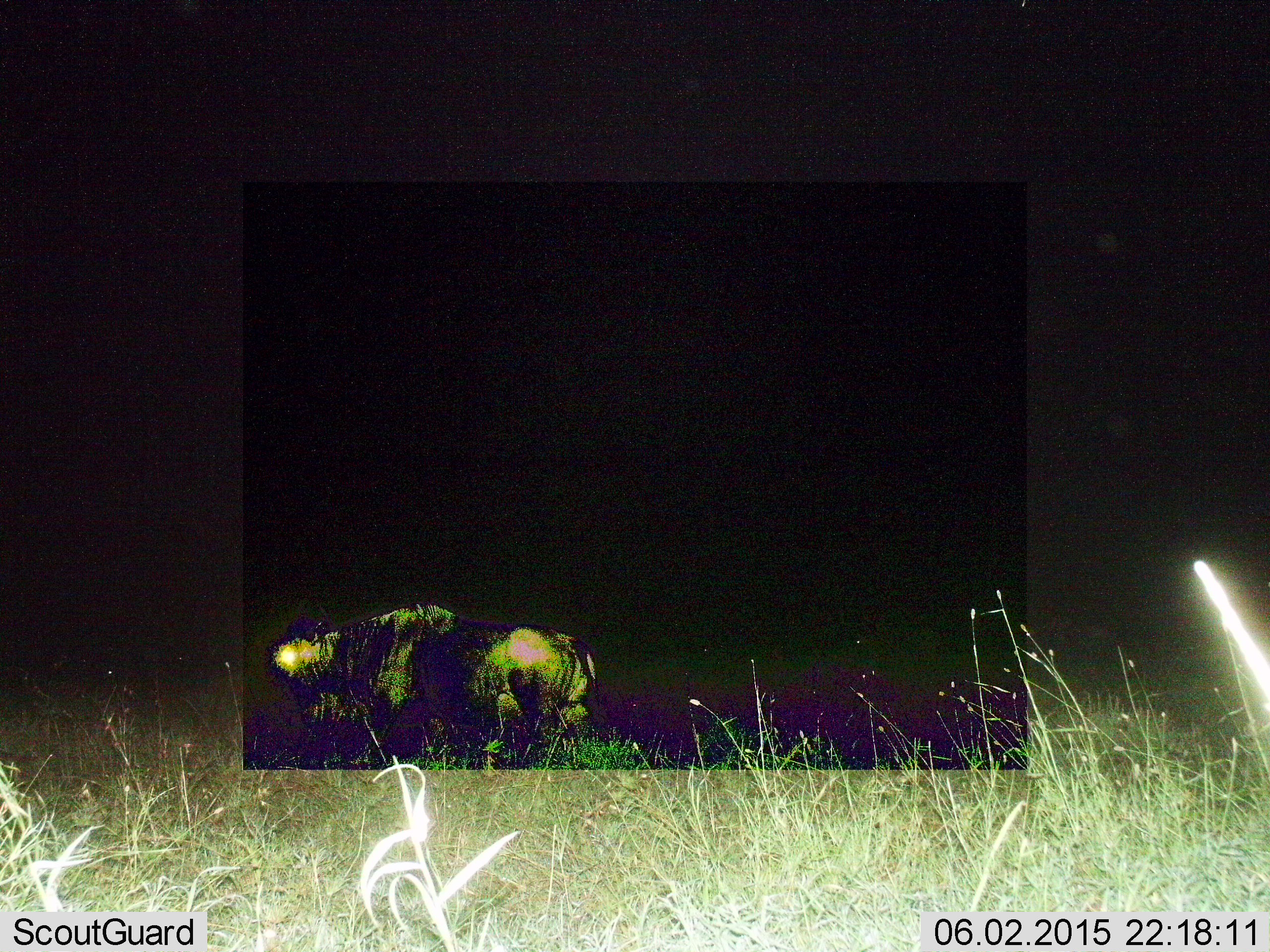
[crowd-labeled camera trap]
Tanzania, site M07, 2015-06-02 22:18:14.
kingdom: Animalia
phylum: Chordata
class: Mammalia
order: Artiodactyla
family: Bovidae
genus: Connochaetes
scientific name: Connochaetes taurinus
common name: blue wildebeest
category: wildebeest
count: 1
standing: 40%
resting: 30%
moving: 30%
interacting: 0%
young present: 0%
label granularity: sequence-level